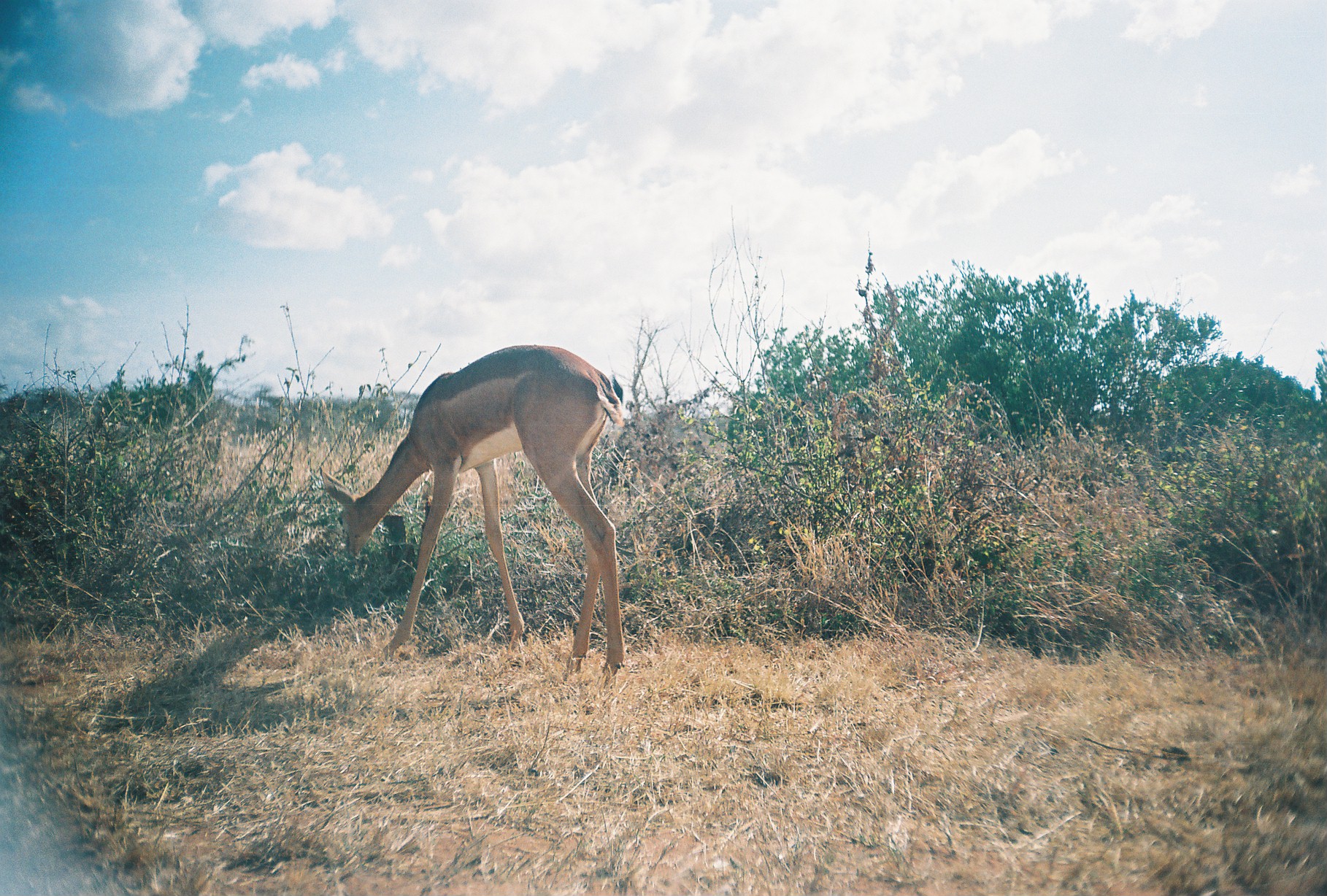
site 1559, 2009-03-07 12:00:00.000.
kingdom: Animalia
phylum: Chordata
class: Mammalia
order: Artiodactyla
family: Bovidae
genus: Litocranius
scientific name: Litocranius walleri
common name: gerenuk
Litocranius walleri (gerenuk), count 1.